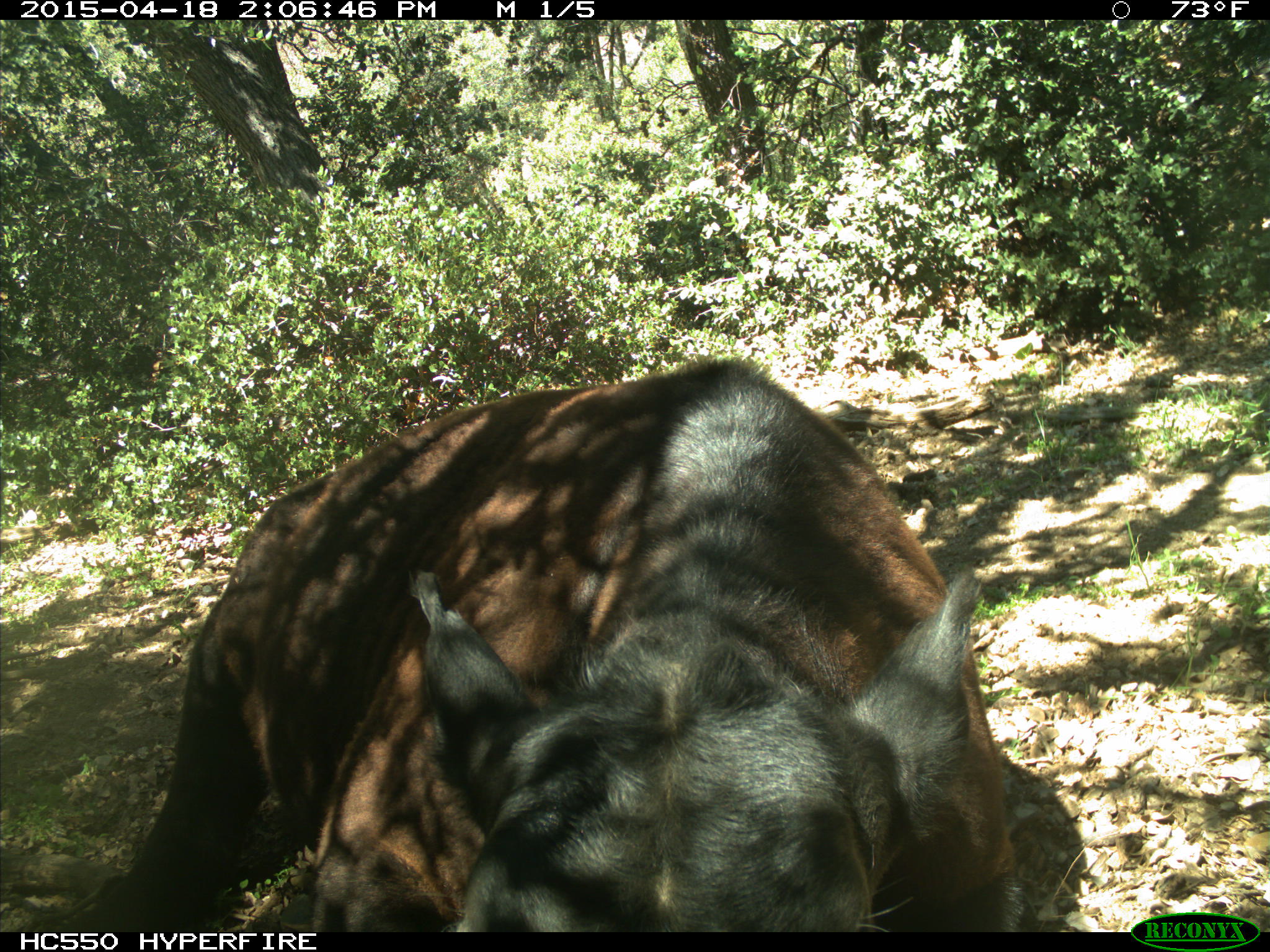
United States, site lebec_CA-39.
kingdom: Animalia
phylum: Chordata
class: Mammalia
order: Artiodactyla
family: Bovidae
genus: Bos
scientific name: Bos taurus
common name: domestic cow